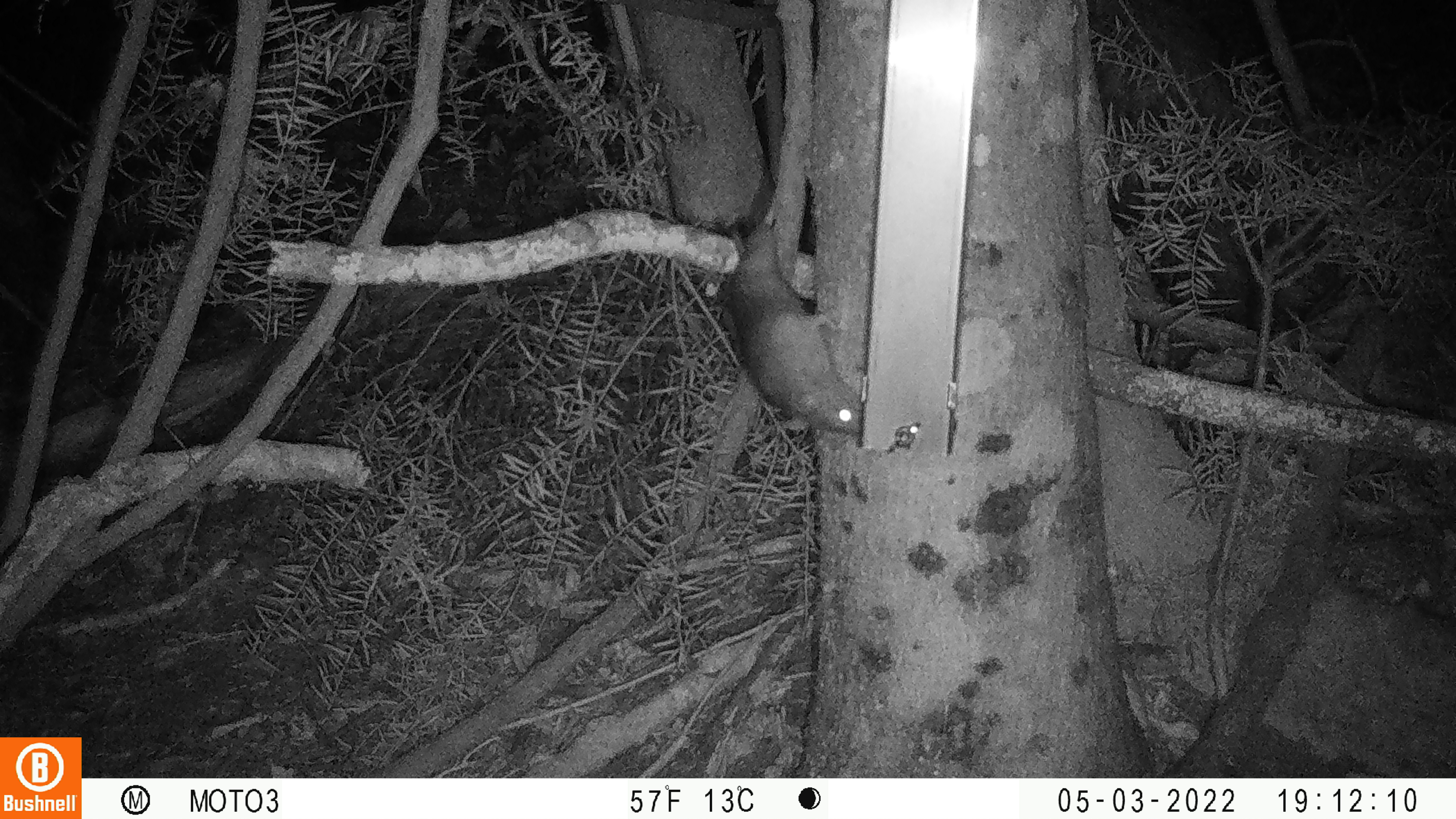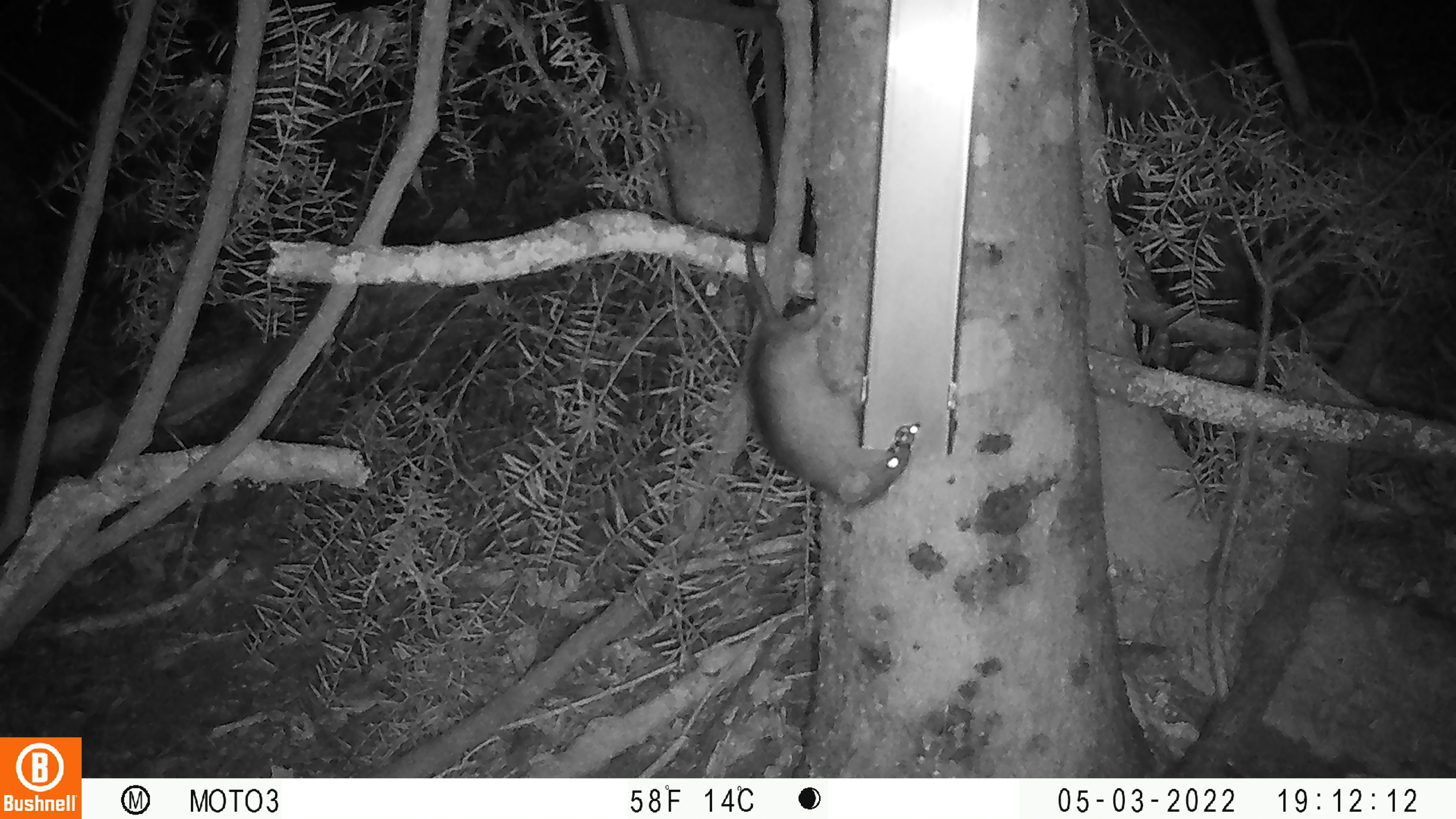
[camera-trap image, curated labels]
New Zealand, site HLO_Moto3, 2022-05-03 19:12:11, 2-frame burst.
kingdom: Animalia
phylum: Chordata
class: Mammalia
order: Rodentia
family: Muridae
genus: Rattus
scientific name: Rattus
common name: rat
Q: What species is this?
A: Rat (Rattus).